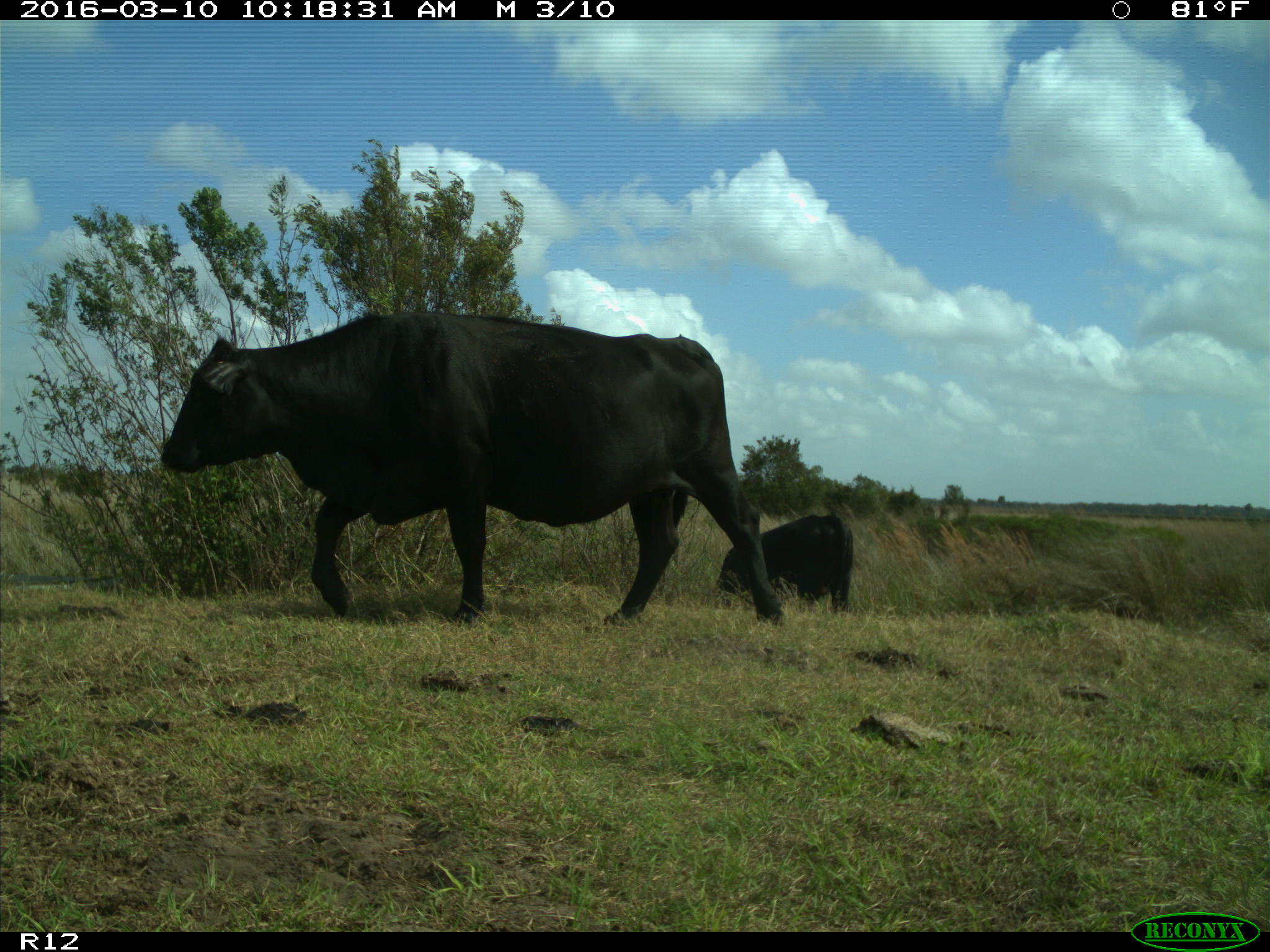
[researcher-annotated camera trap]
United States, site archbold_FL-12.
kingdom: Animalia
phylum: Chordata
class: Mammalia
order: Artiodactyla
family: Bovidae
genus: Bos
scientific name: Bos taurus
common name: domestic cow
Bos taurus (domestic cow).